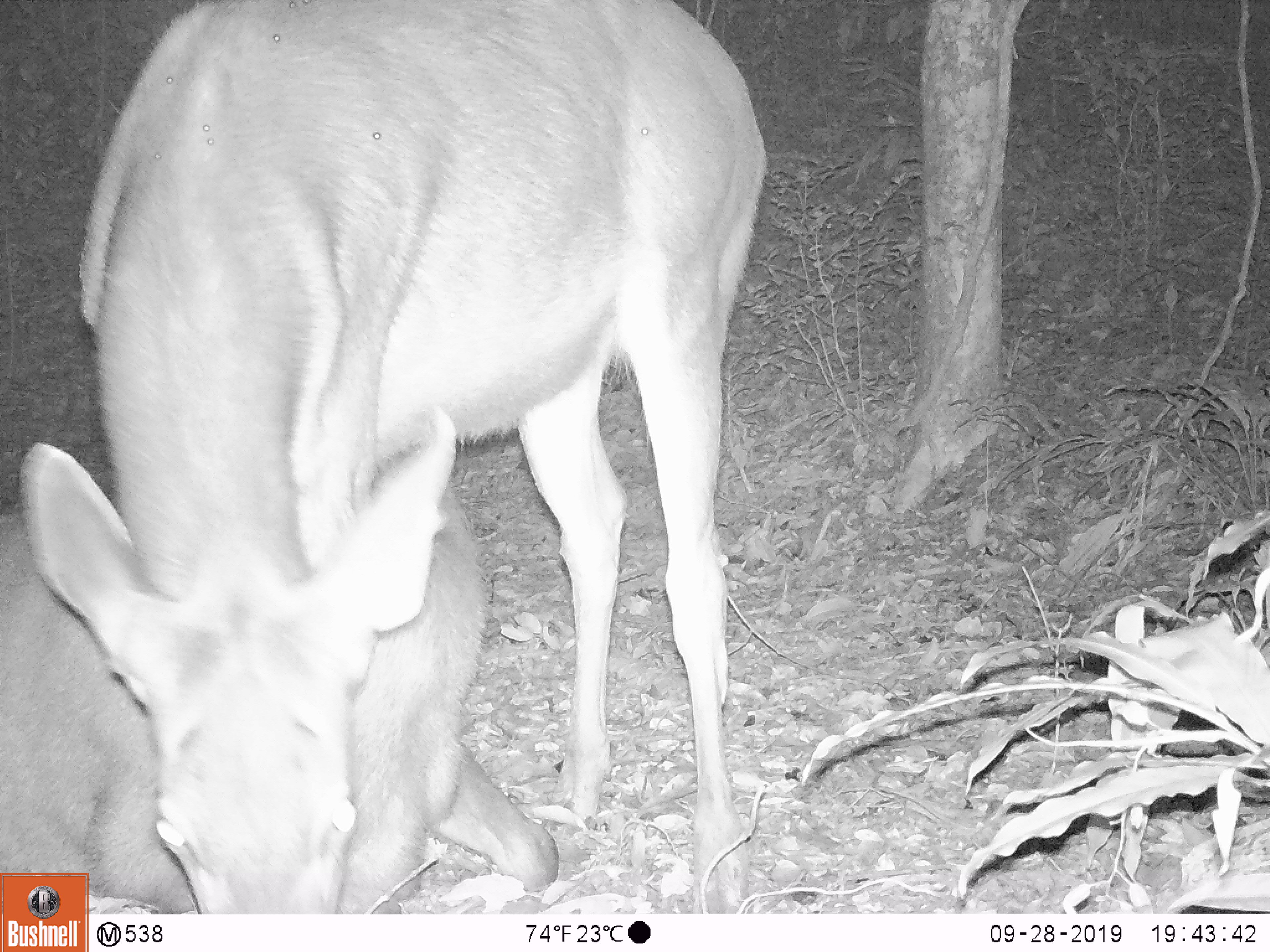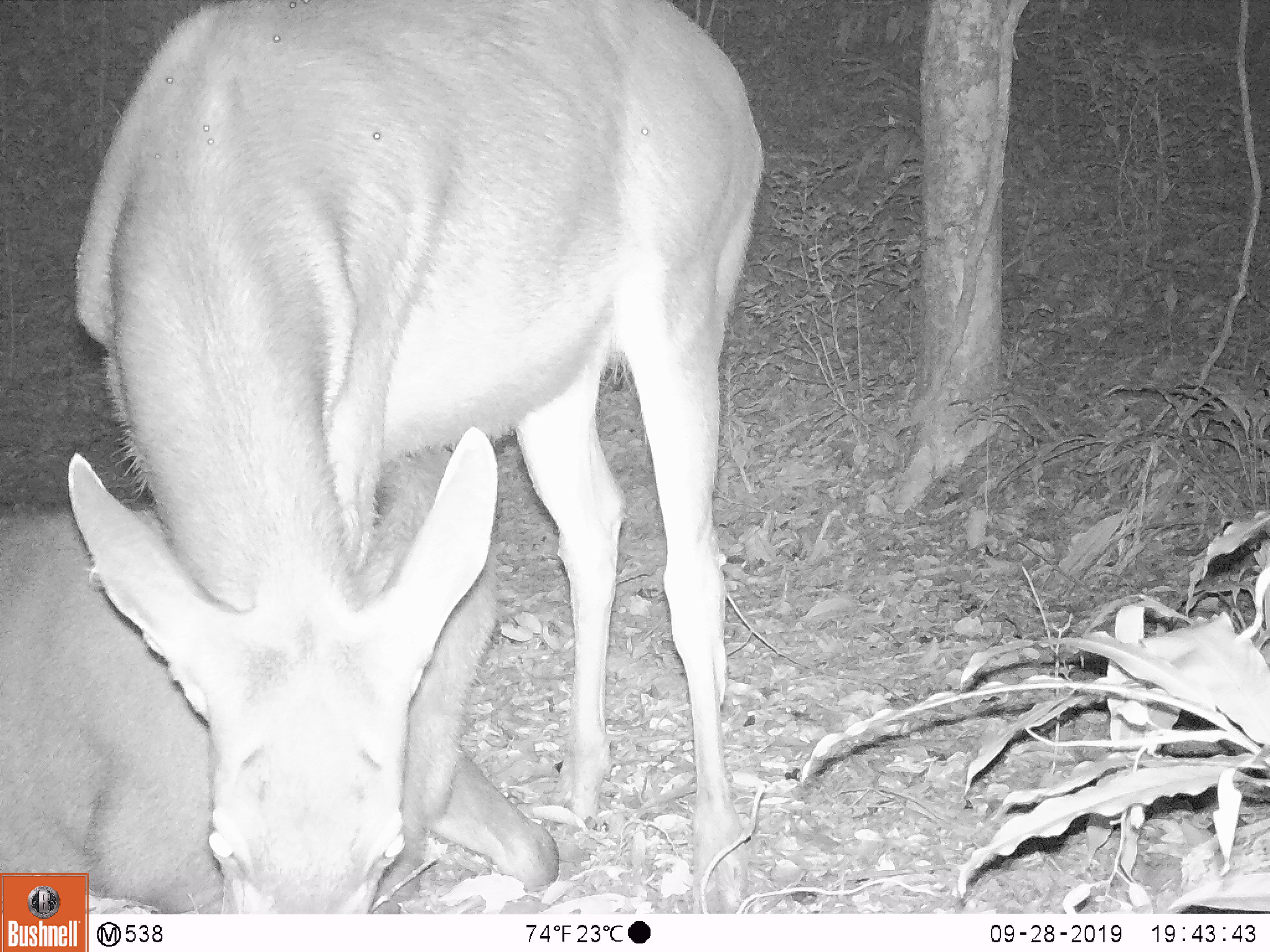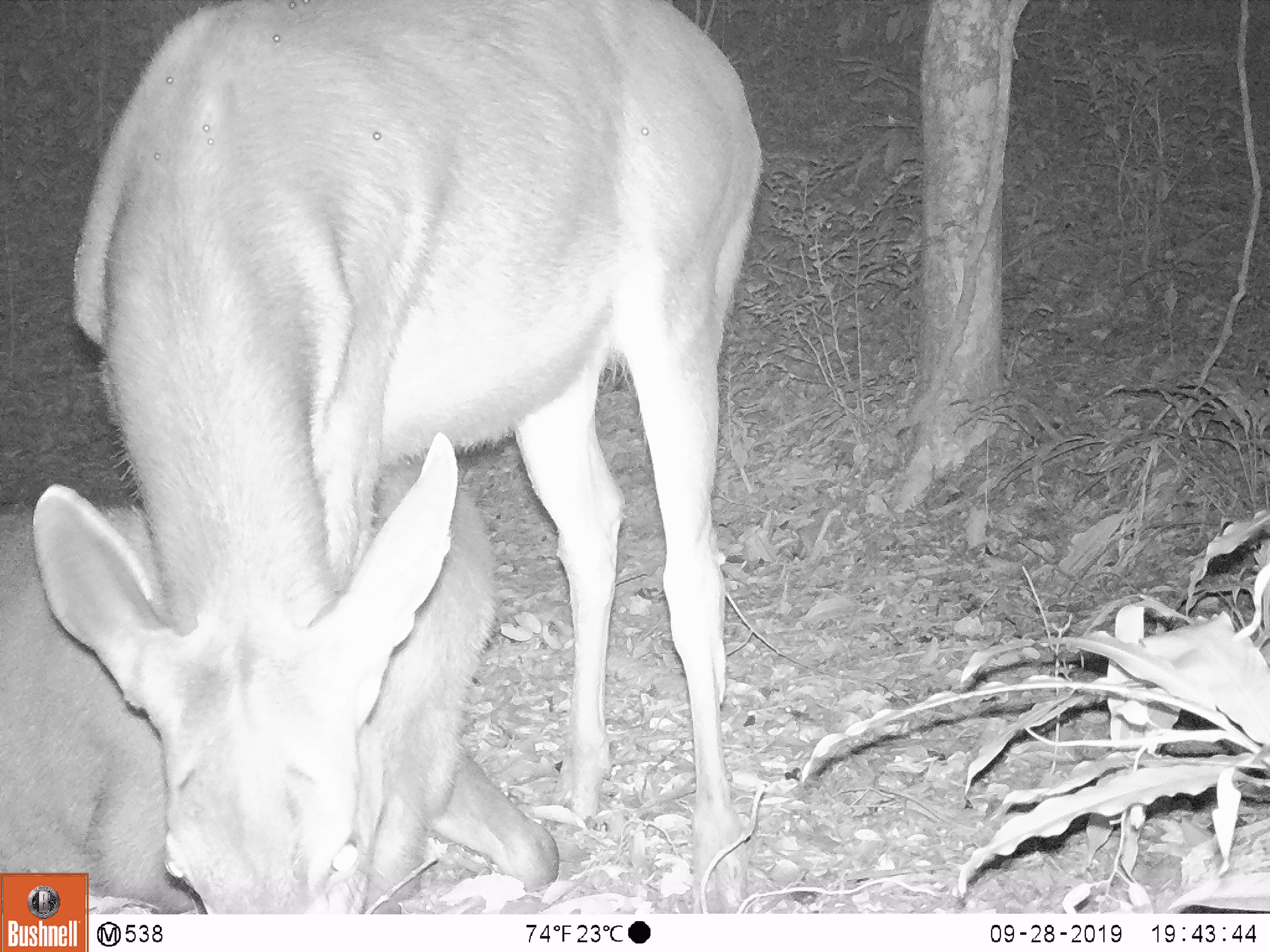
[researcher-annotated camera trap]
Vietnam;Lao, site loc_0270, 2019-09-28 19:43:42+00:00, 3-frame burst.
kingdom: Animalia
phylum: Chordata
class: Mammalia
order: Artiodactyla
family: Cervidae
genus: Rusa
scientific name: Rusa unicolor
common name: sambar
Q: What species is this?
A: Sambar (Rusa unicolor).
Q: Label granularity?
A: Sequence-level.